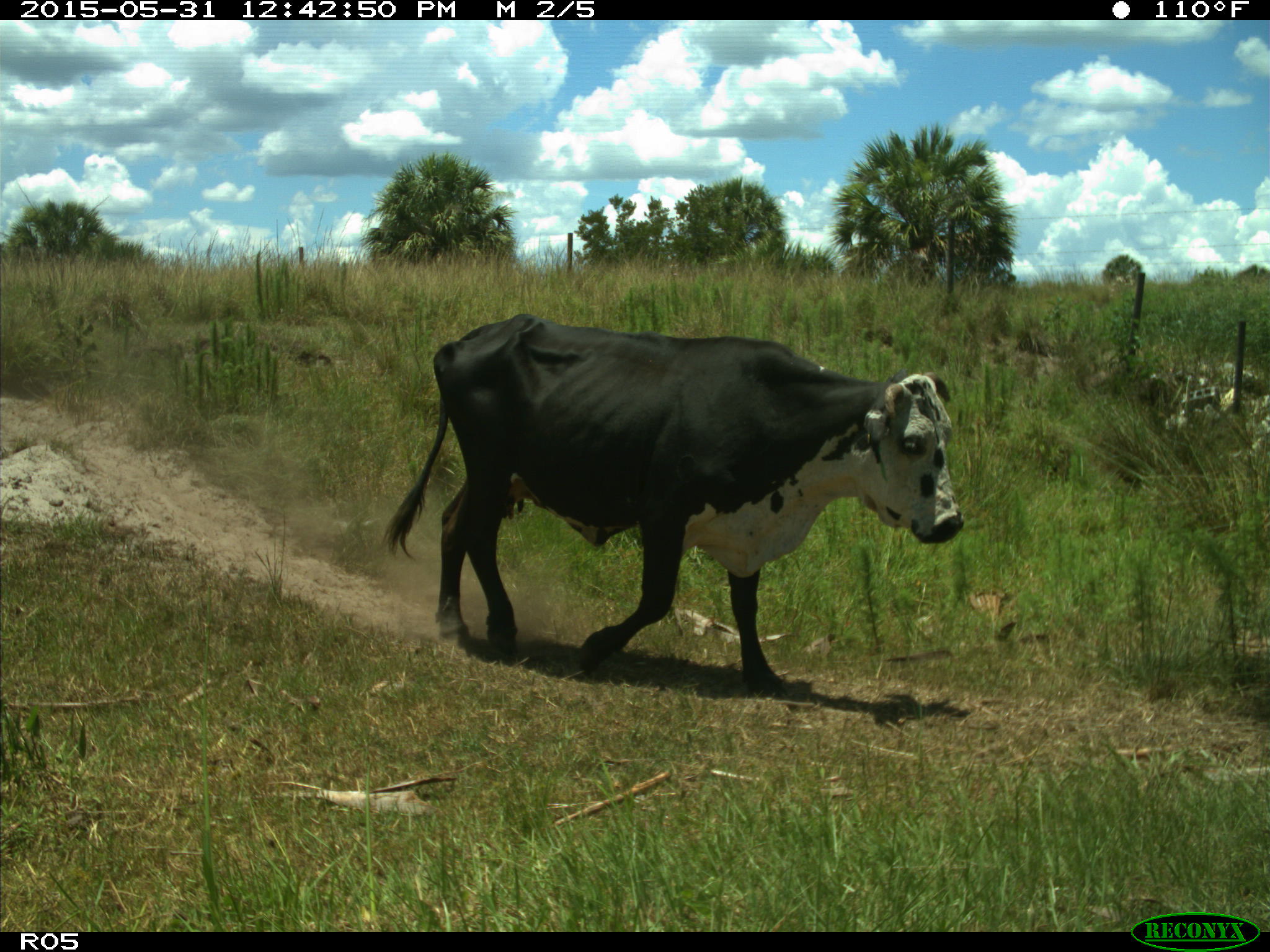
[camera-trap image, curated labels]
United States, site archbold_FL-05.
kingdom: Animalia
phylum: Chordata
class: Mammalia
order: Artiodactyla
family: Bovidae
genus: Bos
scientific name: Bos taurus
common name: domestic cow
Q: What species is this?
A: Bos taurus (domestic cow).